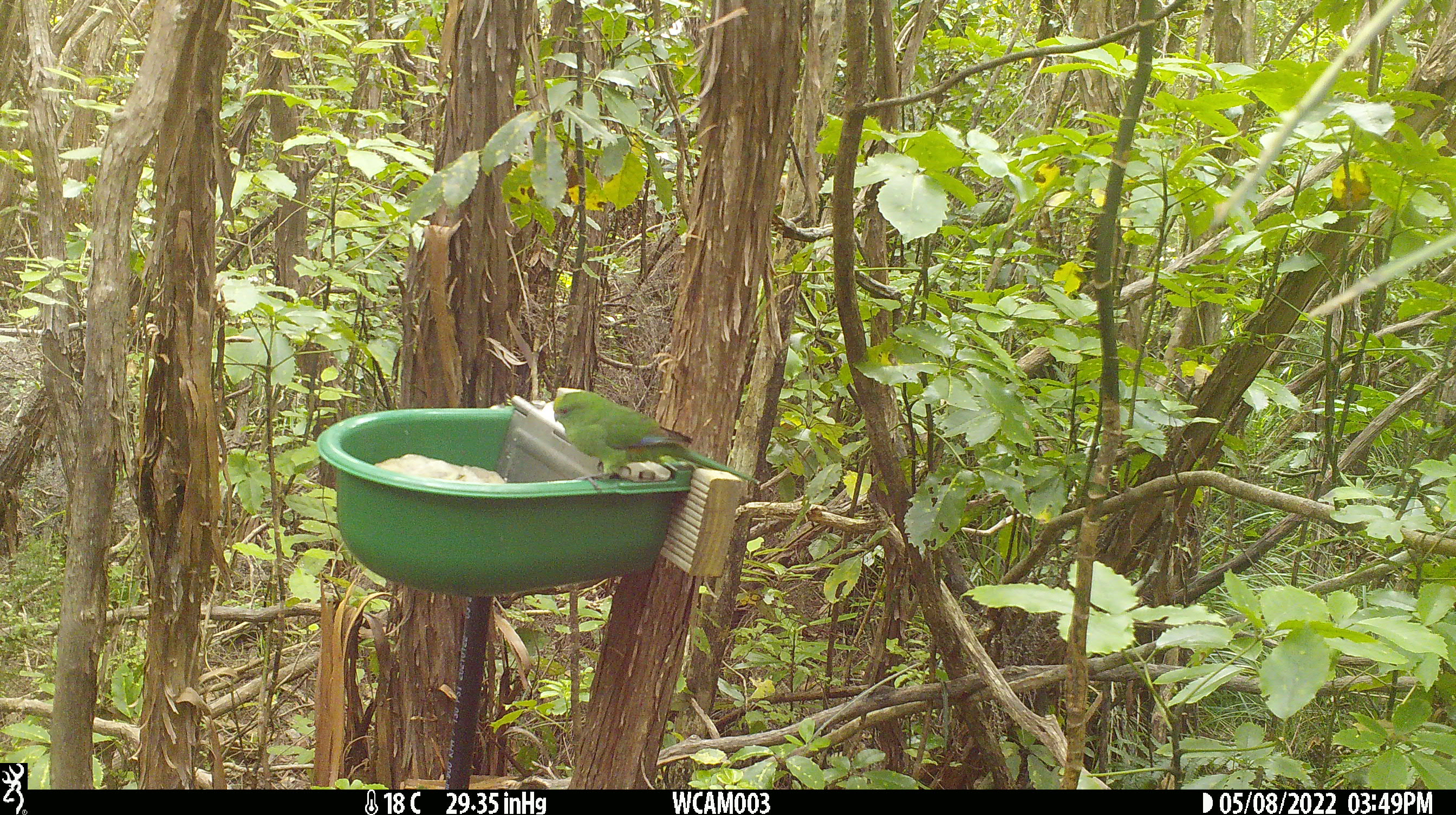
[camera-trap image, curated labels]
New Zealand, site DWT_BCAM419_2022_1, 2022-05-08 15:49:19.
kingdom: Animalia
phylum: Chordata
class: Aves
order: Psittaciformes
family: Psittaculidae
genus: Cyanoramphus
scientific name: Cyanoramphus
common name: parakeet